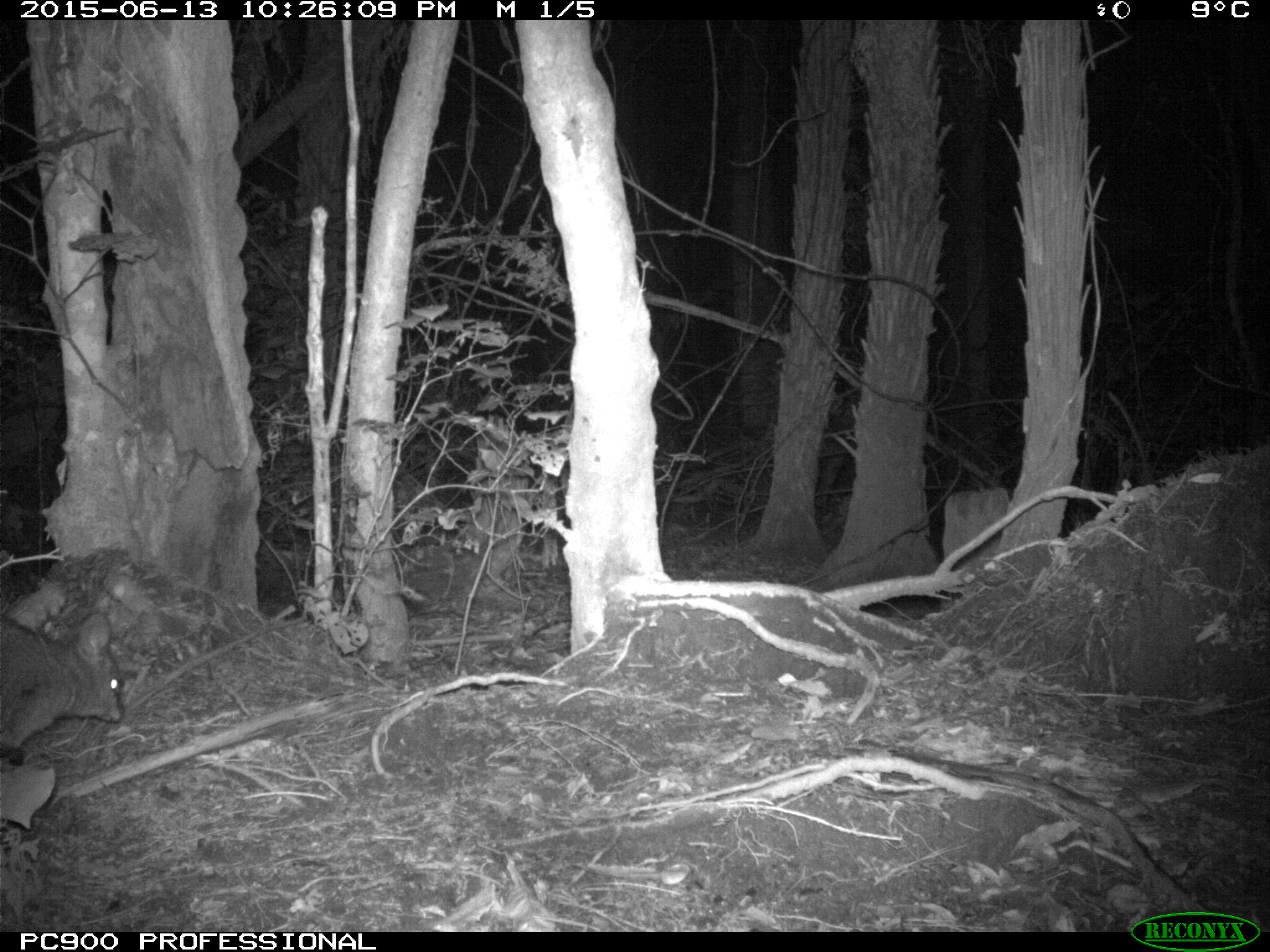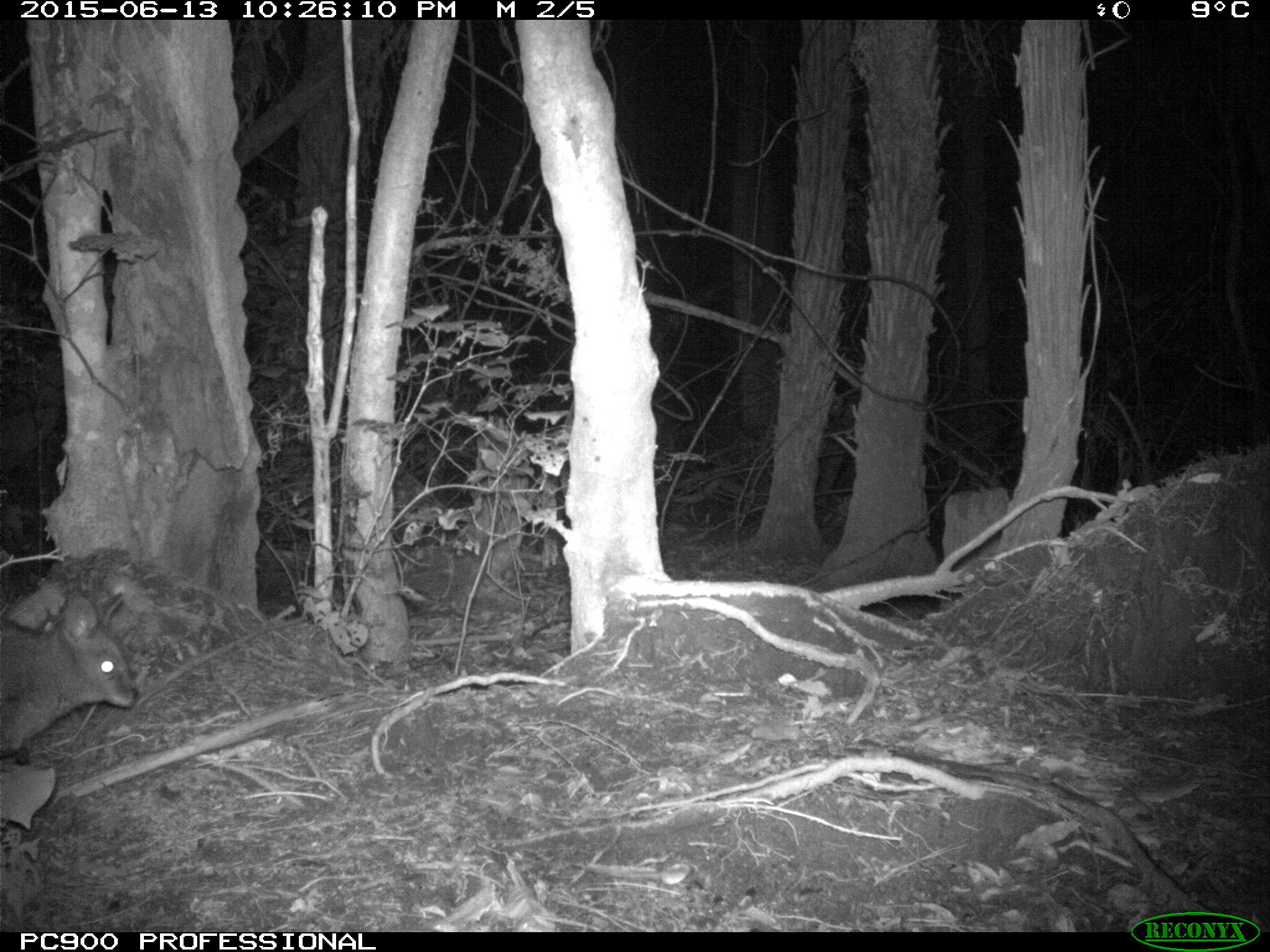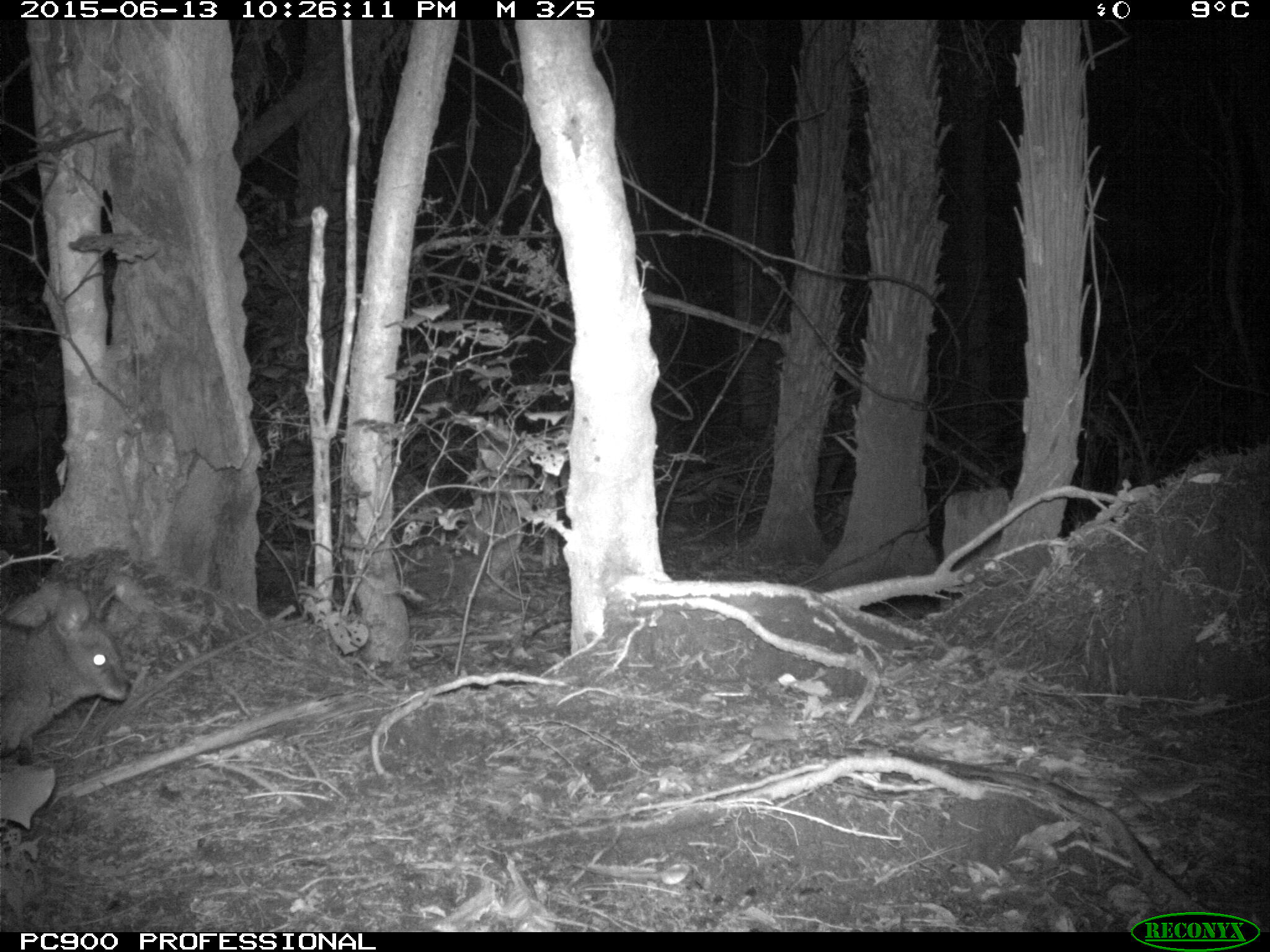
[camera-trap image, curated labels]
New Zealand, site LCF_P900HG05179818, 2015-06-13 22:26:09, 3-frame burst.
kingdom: Animalia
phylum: Chordata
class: Mammalia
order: Diprotodontia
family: Macropodidae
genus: Notamacropus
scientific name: Notamacropus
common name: wallaby